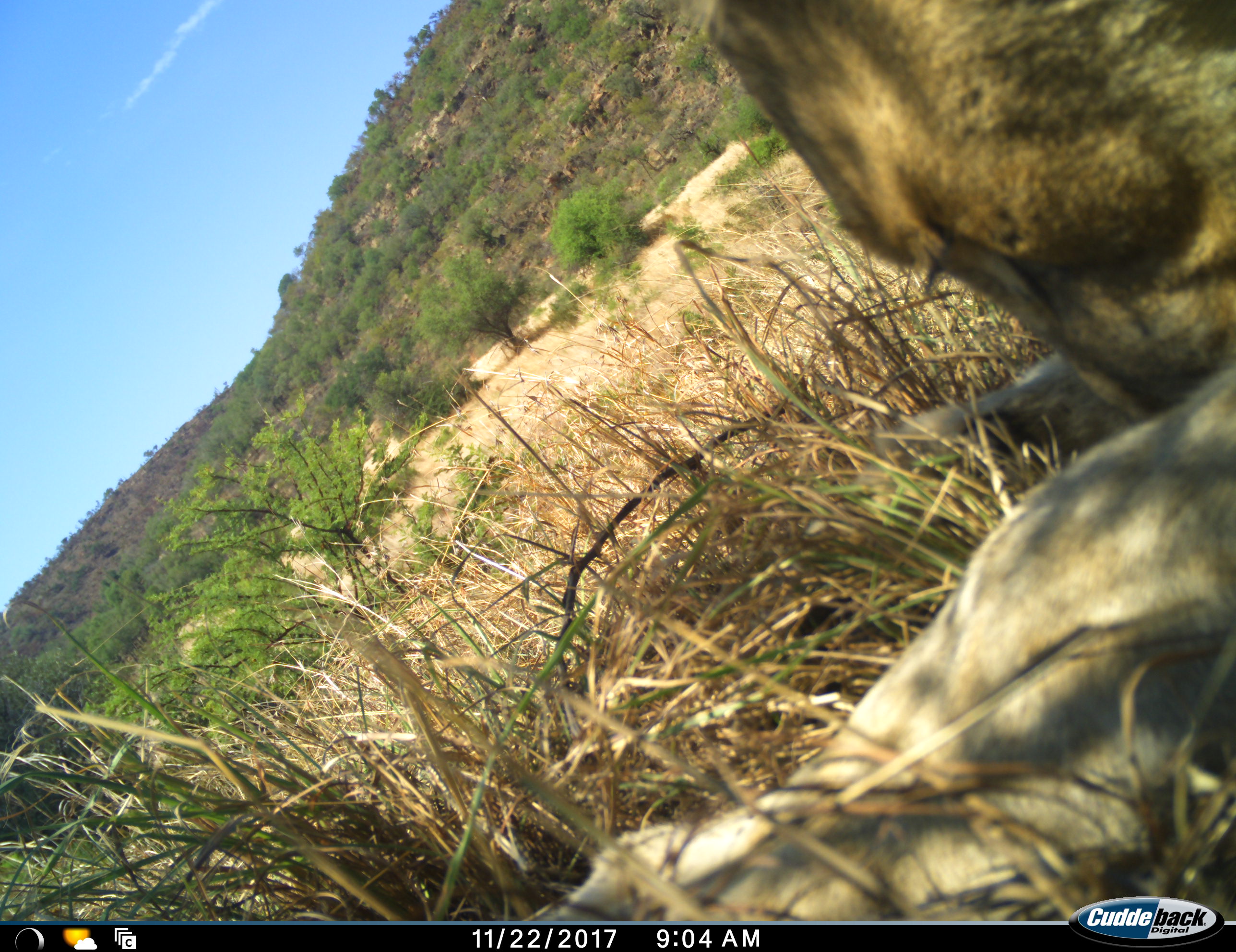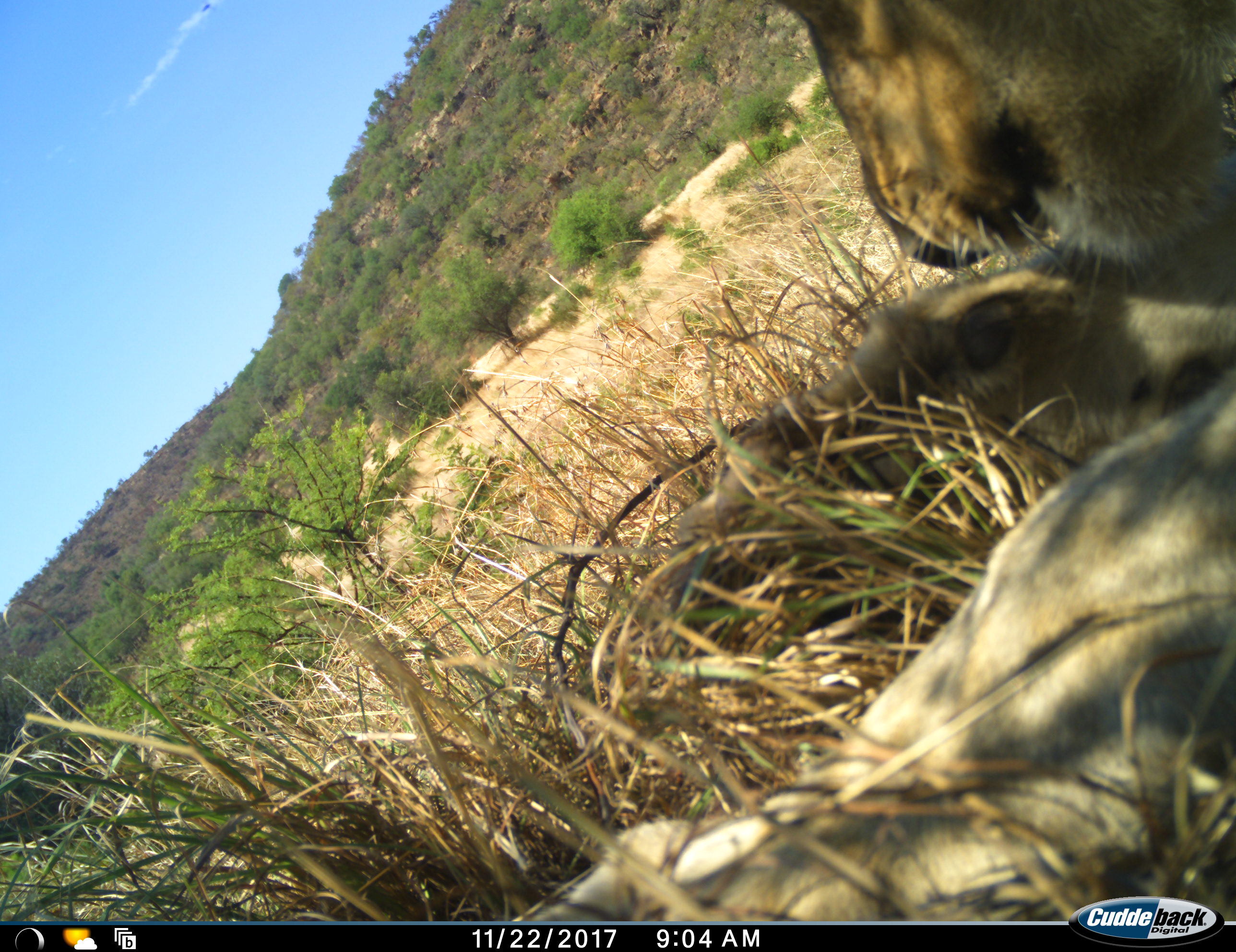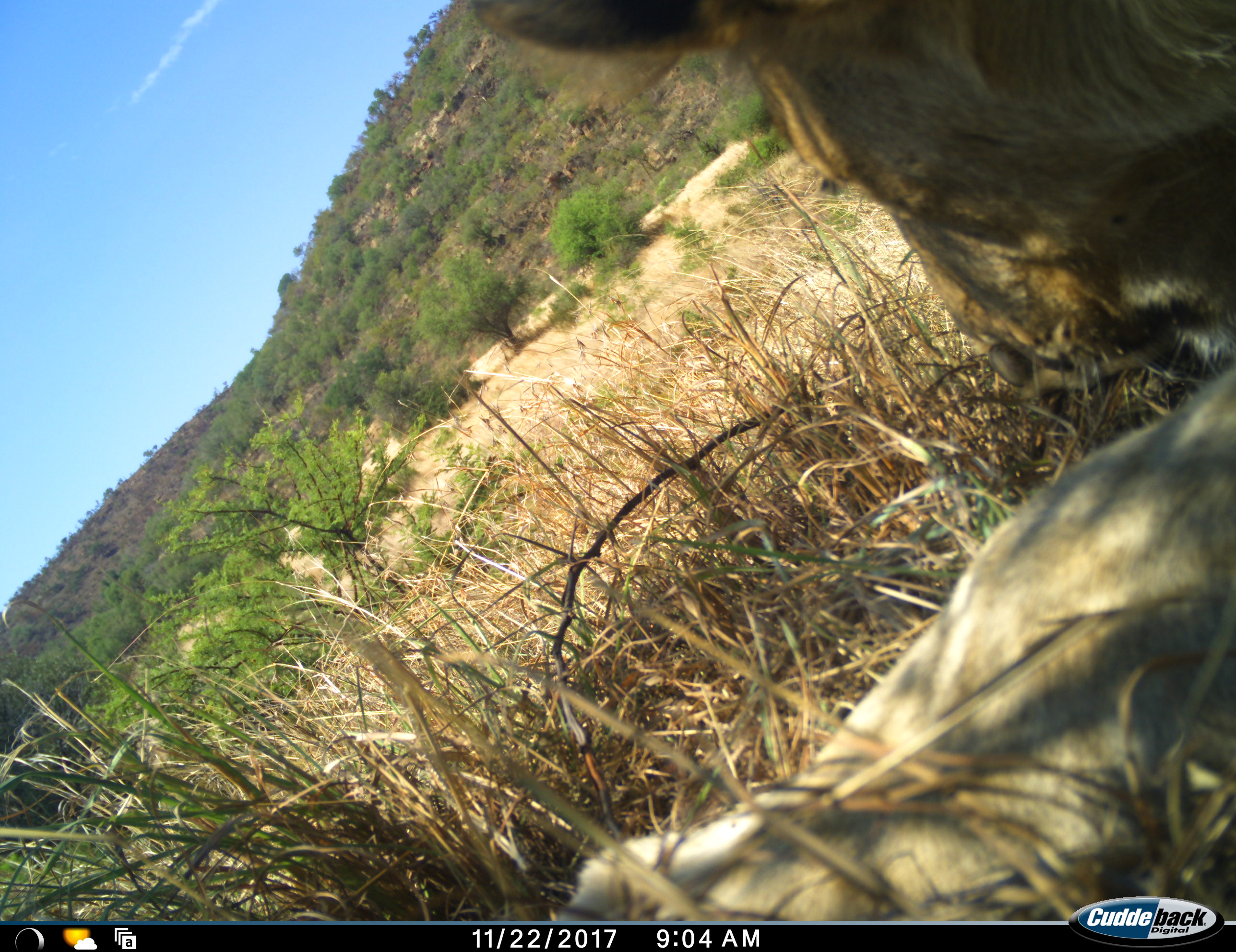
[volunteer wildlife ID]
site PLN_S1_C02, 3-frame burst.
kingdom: Animalia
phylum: Chordata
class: Mammalia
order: Carnivora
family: Felidae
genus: Panthera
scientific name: Panthera leo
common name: lion female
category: lionfemale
Lionfemale (lion female) (Panthera leo), count 1. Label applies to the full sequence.